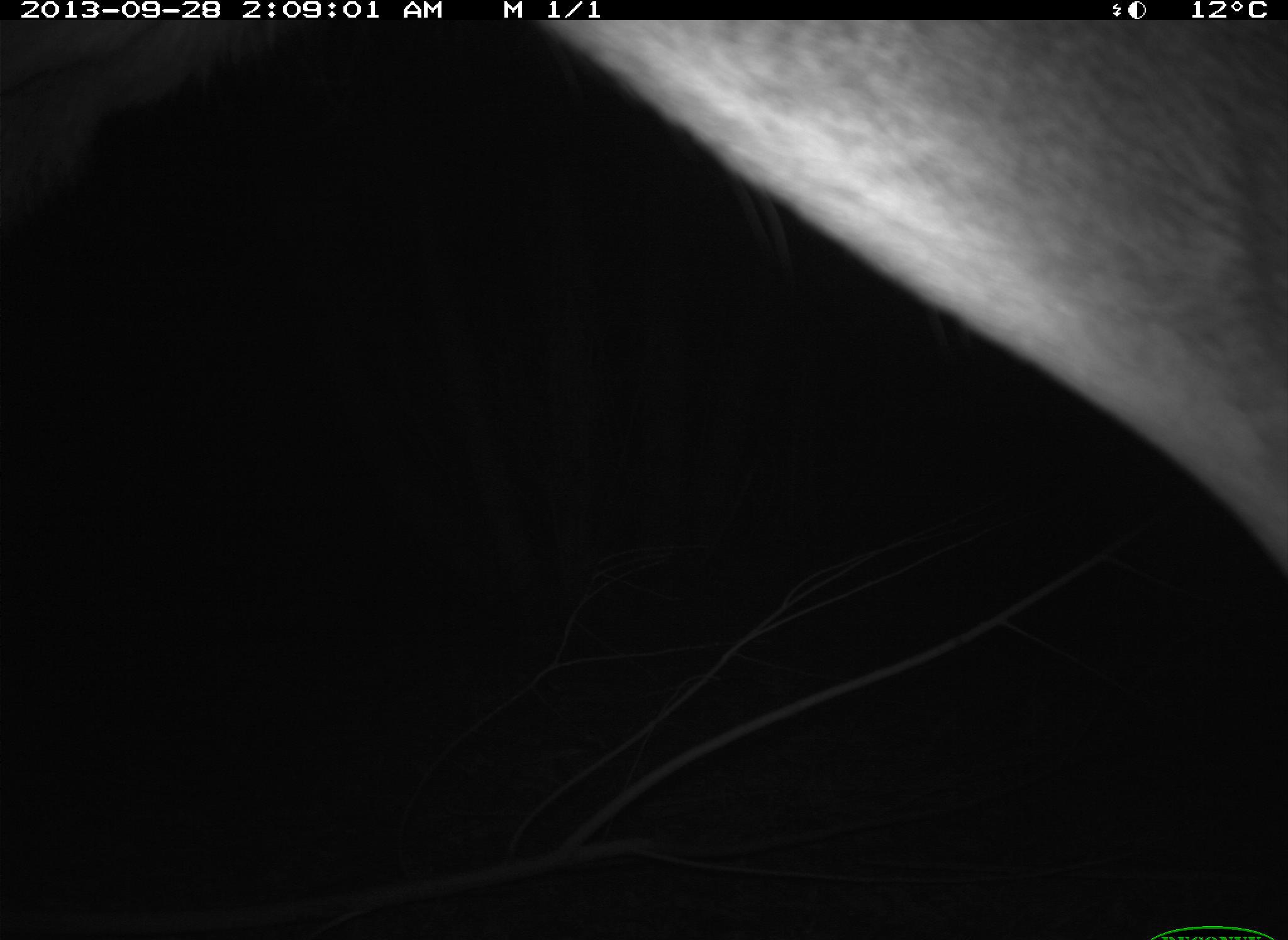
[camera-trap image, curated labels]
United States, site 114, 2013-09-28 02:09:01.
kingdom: Animalia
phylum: Chordata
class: Mammalia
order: Artiodactyla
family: Cervidae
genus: Odocoileus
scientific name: Odocoileus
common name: deer